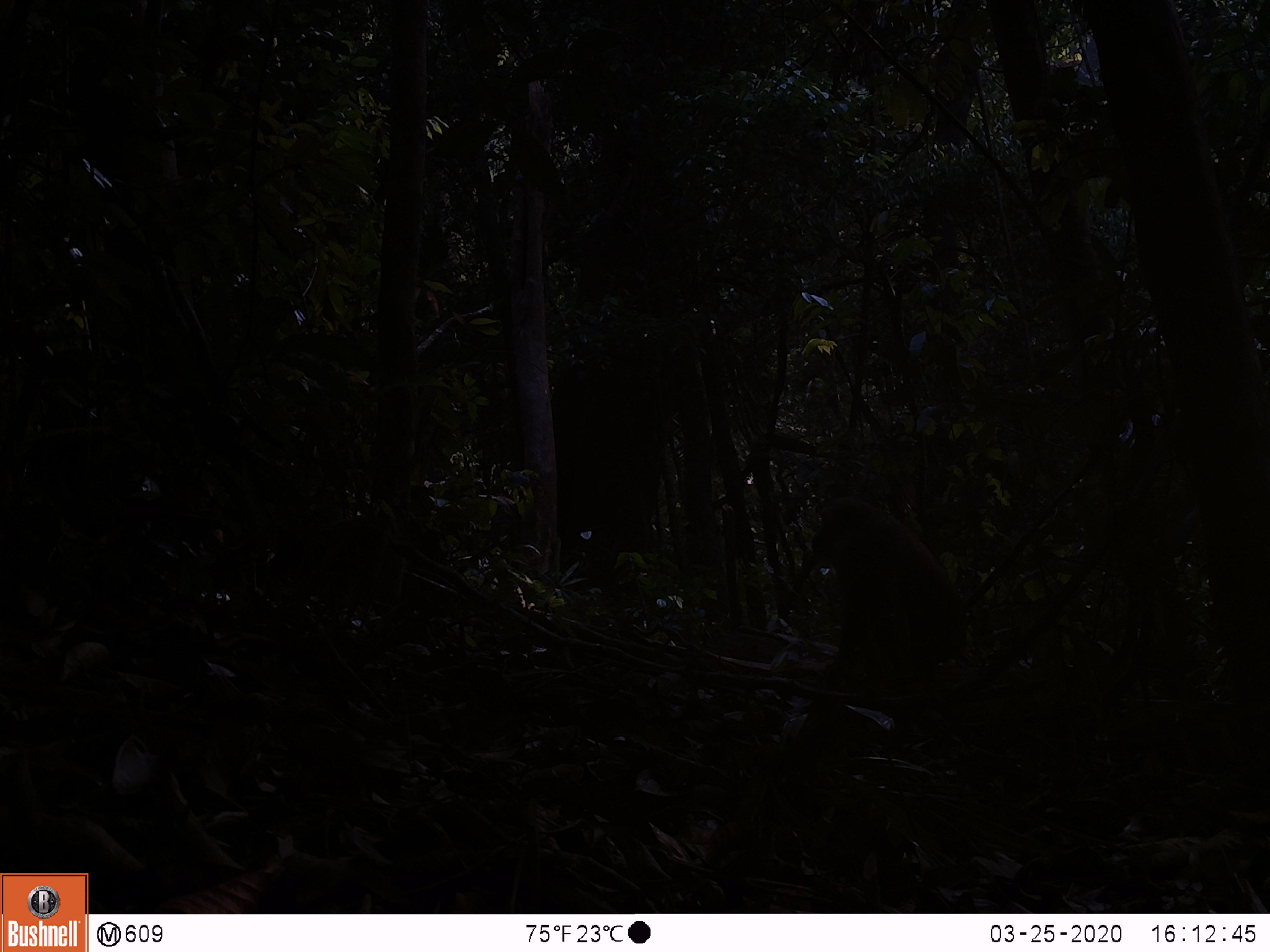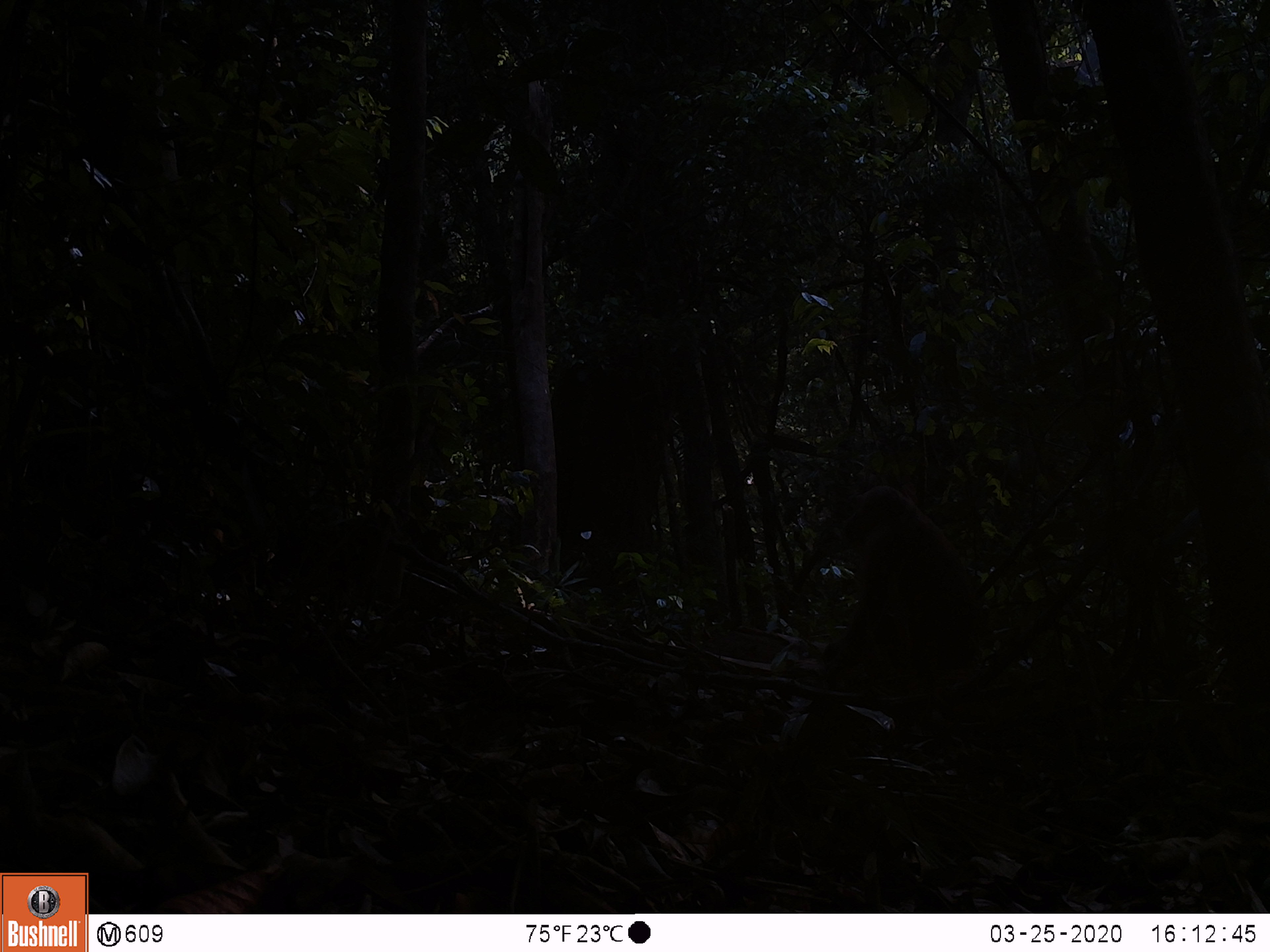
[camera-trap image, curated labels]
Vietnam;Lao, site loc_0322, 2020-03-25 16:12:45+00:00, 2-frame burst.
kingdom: Animalia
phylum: Chordata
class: Mammalia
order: Primates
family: Cercopithecidae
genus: Macaca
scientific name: Macaca arctoides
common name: stump-tailed macaque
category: stump tailed macaque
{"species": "stump tailed macaque (stump-tailed macaque) (Macaca arctoides)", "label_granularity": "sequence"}